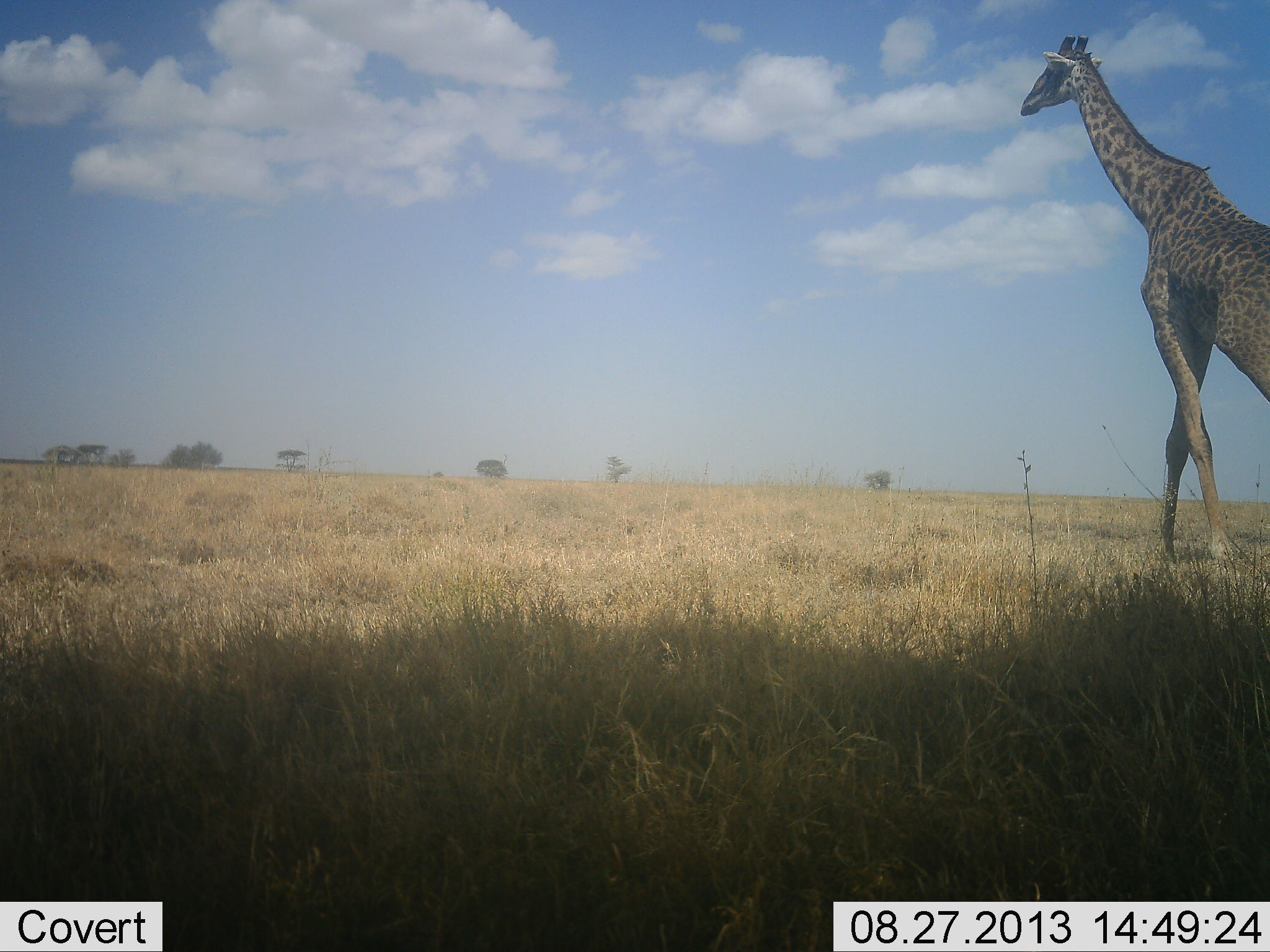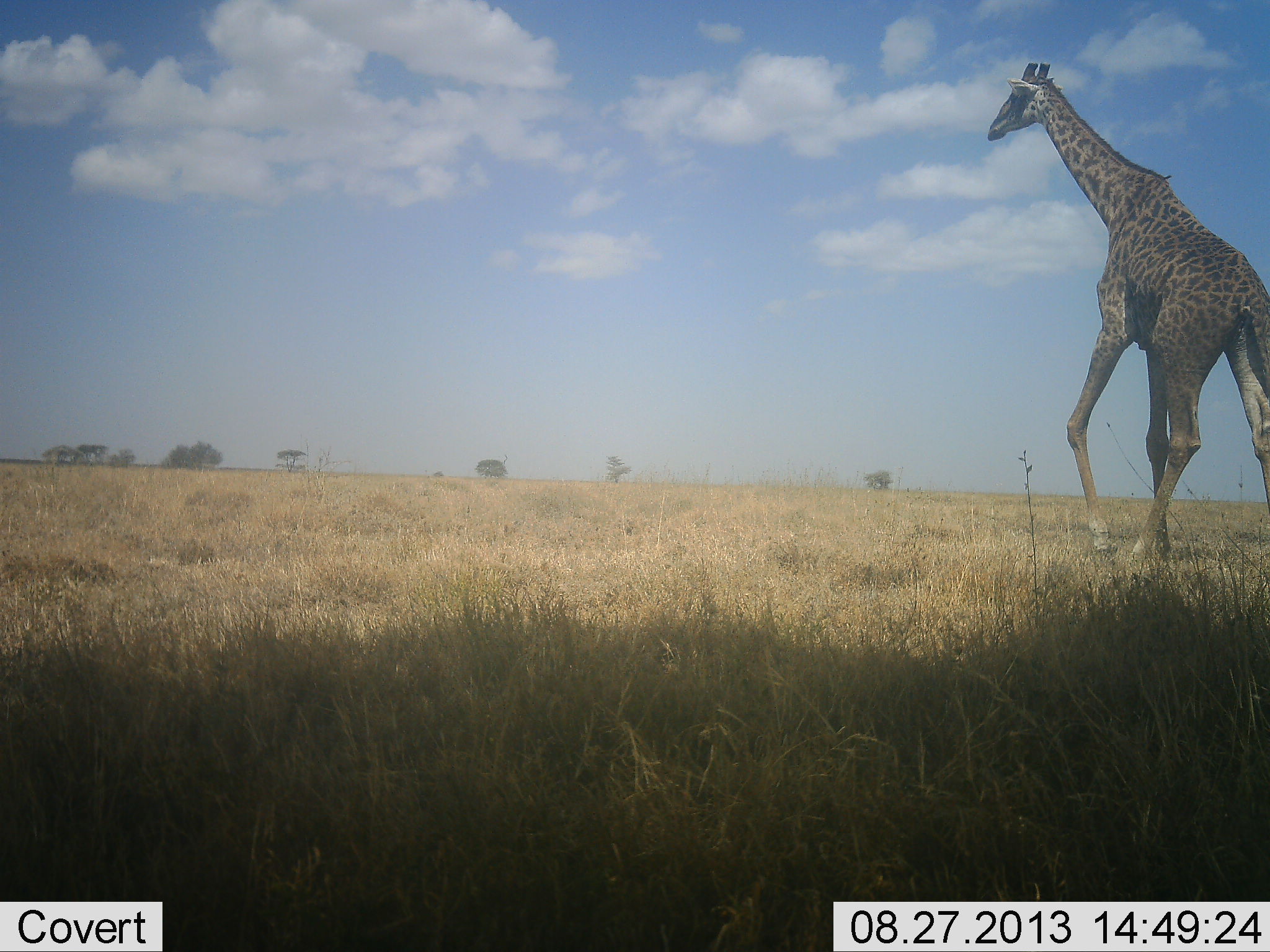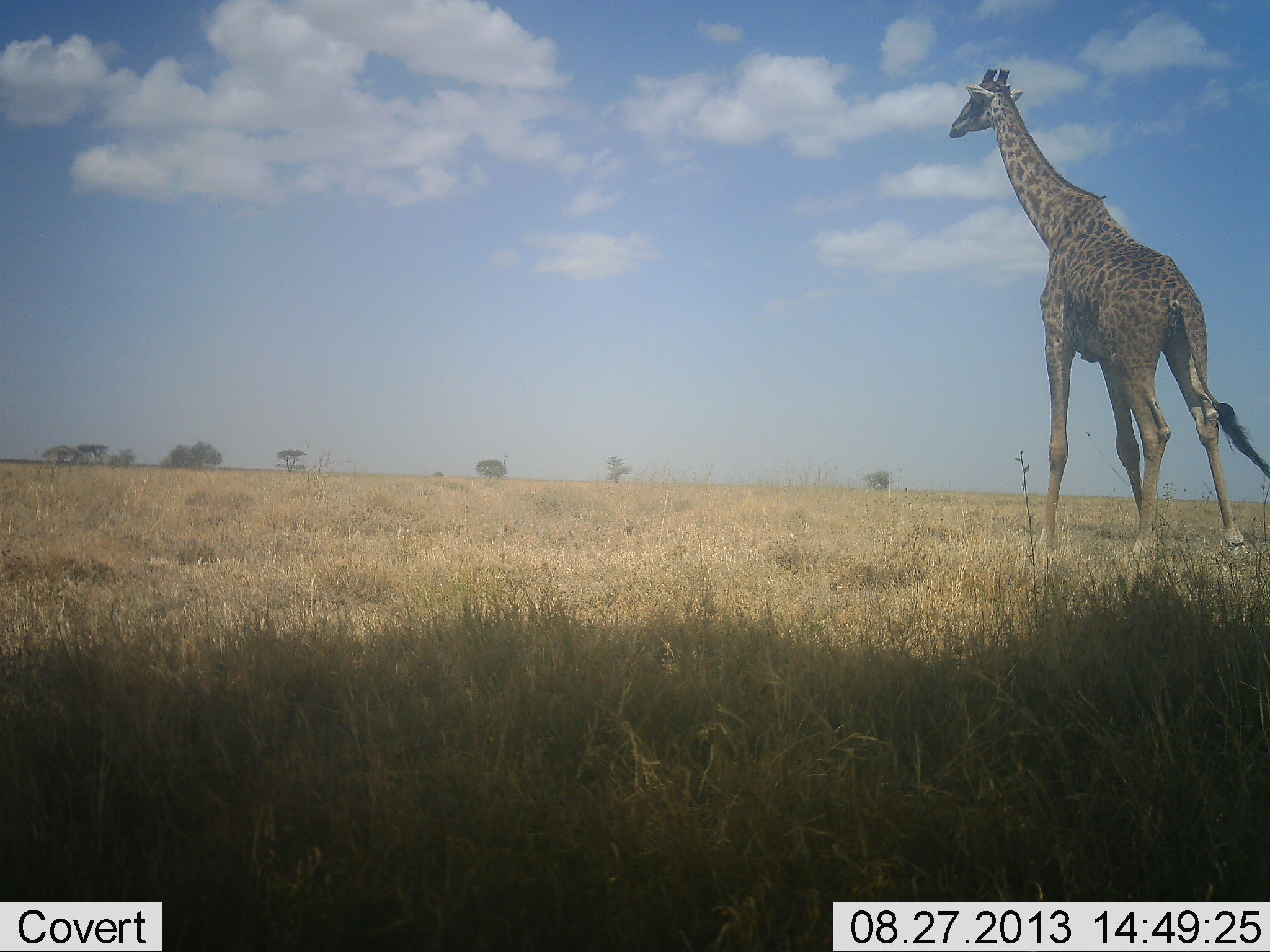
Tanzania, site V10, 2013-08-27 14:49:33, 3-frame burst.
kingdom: Animalia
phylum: Chordata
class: Mammalia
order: Artiodactyla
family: Giraffidae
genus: Giraffa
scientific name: Giraffa camelopardalis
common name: giraffe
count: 1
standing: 0%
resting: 0%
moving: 100%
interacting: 0%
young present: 0%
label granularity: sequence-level